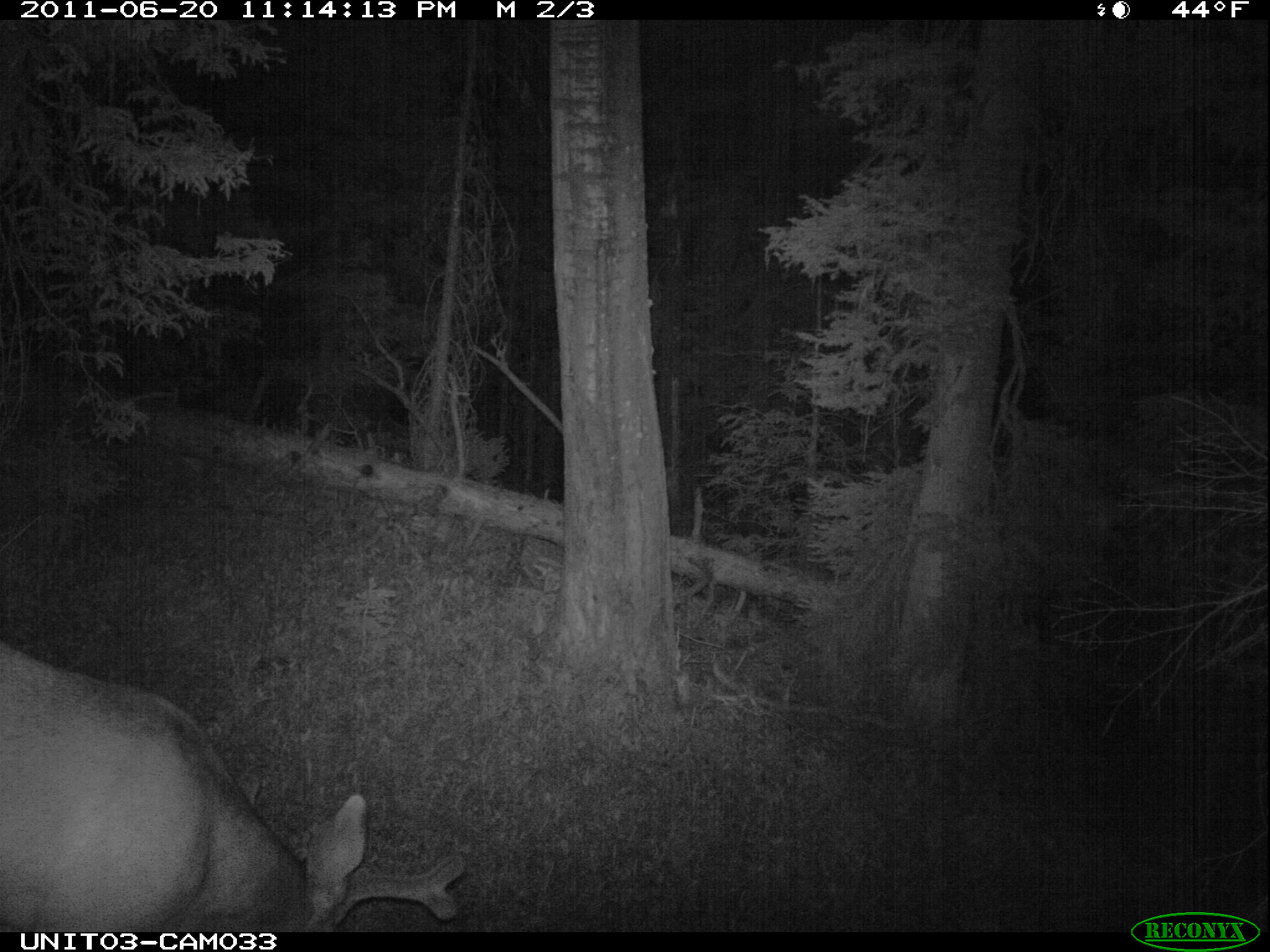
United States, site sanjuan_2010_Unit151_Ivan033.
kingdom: Animalia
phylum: Chordata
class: Mammalia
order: Artiodactyla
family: Cervidae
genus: Odocoileus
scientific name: Odocoileus hemionus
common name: mule deer